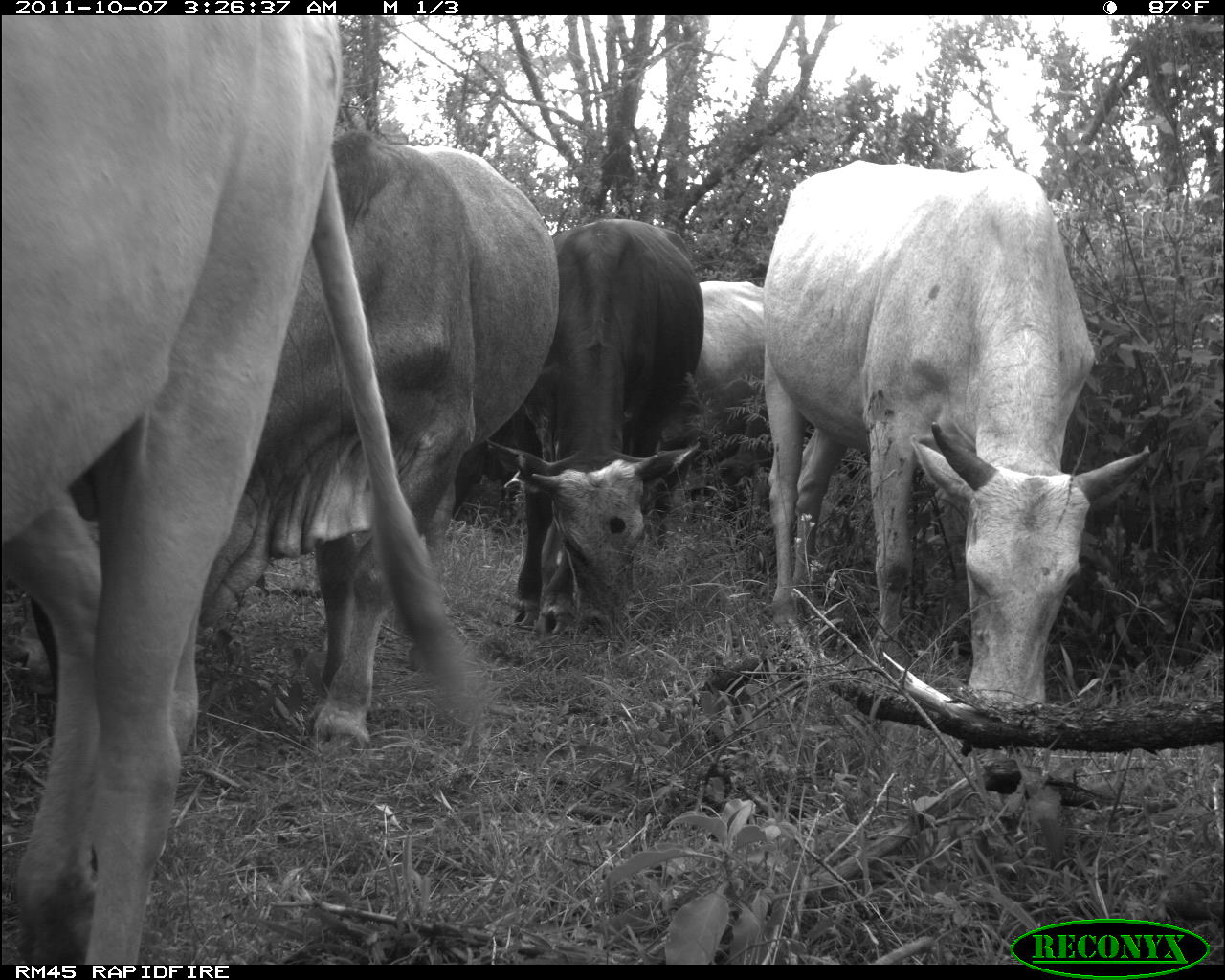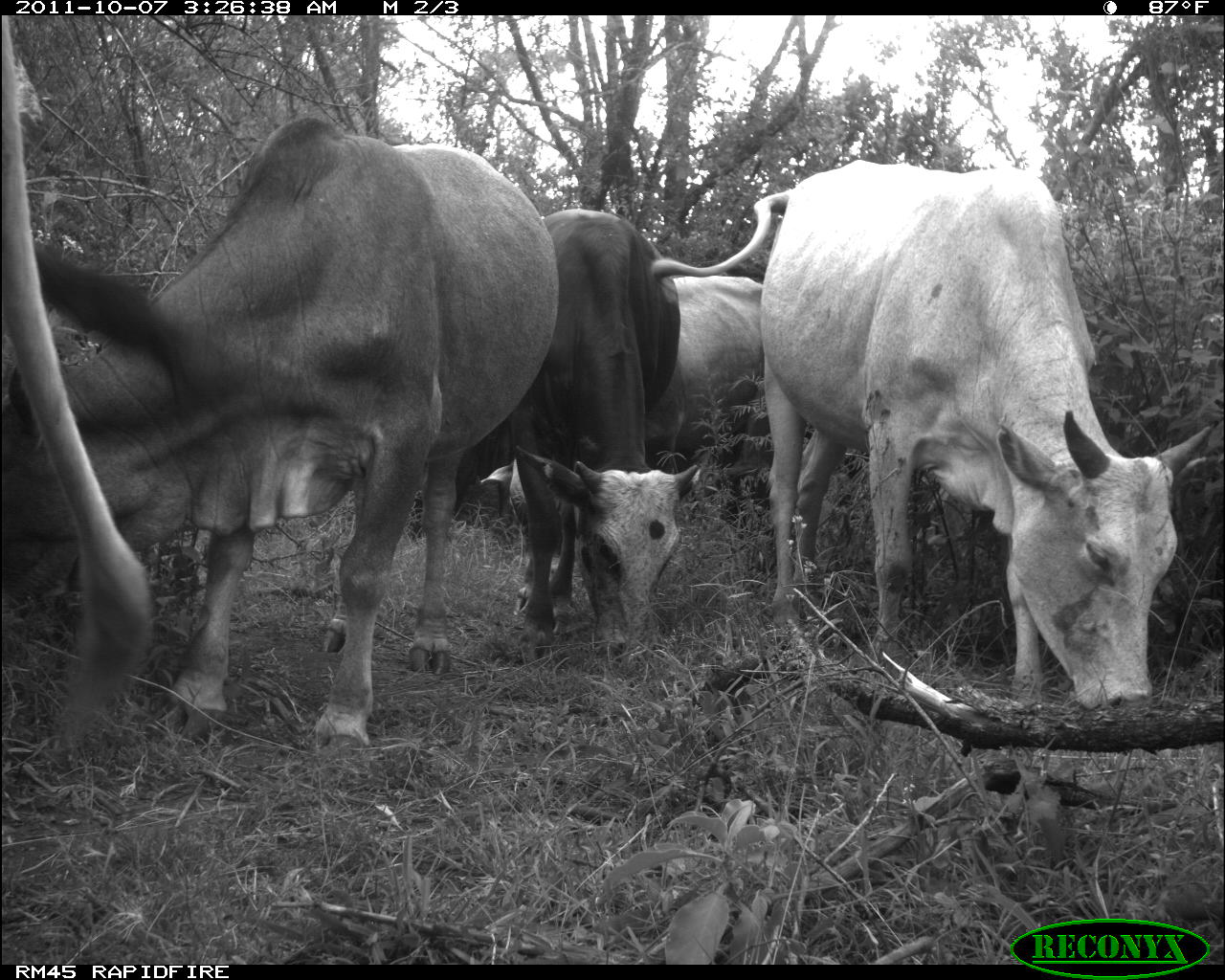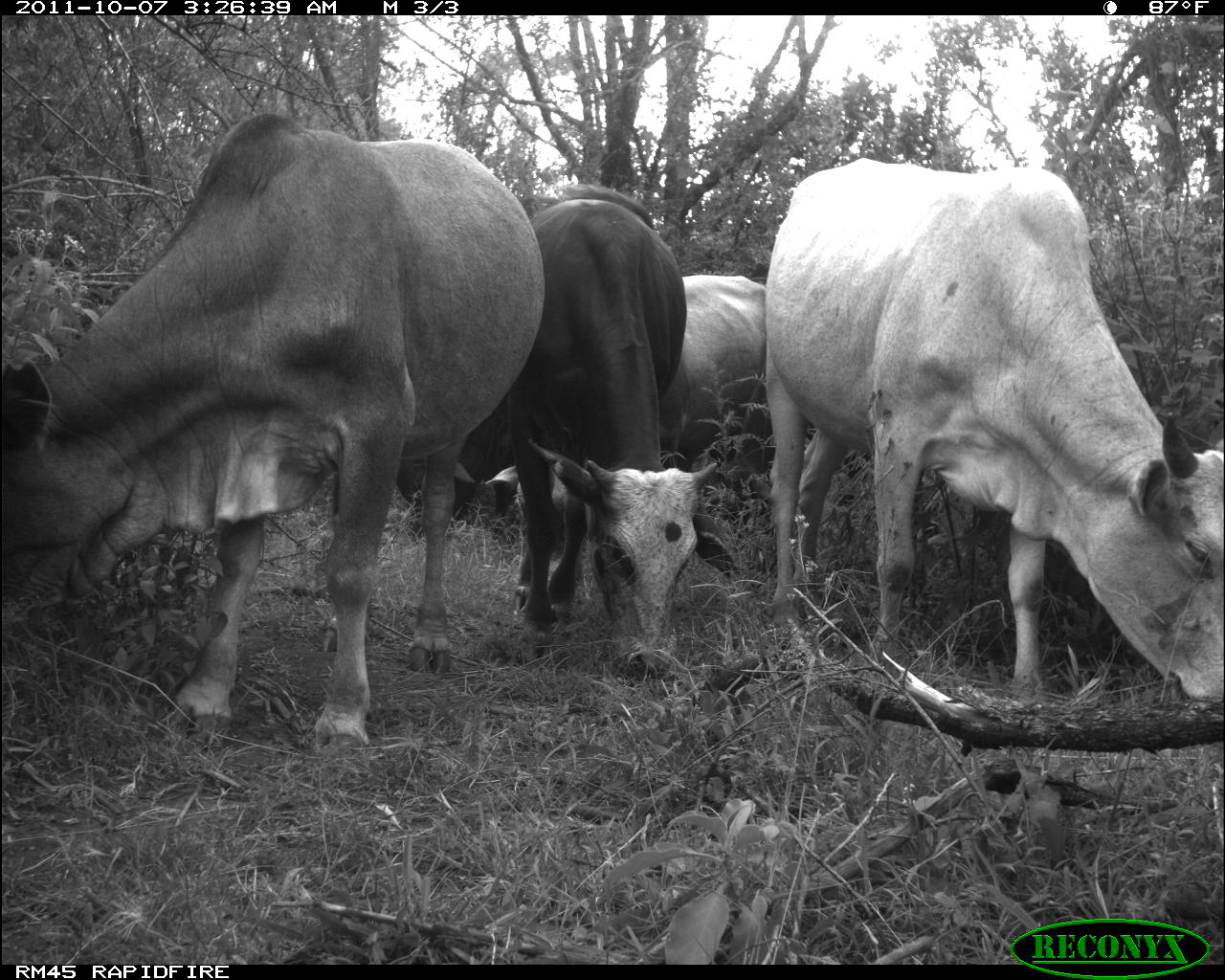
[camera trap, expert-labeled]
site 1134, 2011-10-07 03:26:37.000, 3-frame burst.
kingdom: Animalia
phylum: Chordata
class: Mammalia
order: Artiodactyla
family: Bovidae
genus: Bos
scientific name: Bos taurus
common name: domestic cattle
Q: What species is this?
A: Bos taurus (domestic cattle).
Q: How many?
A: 5.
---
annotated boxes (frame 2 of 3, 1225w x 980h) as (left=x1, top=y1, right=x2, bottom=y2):
bos taurus: (left=2, top=117, right=560, bottom=759); (left=703, top=156, right=1208, bottom=701); (left=2, top=14, right=153, bottom=744); (left=509, top=207, right=697, bottom=656); (left=470, top=267, right=765, bottom=550)